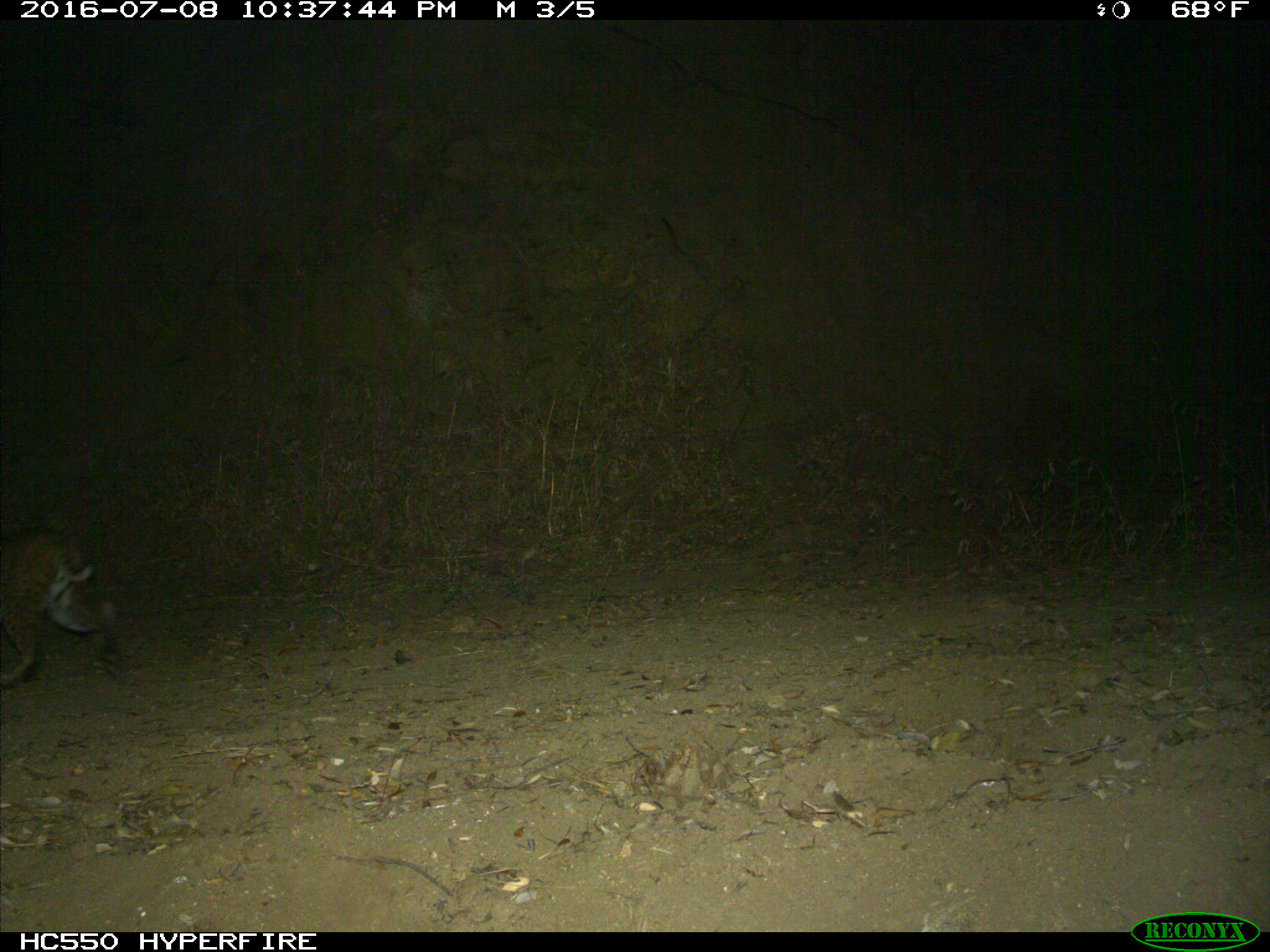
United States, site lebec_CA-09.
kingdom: Animalia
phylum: Chordata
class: Mammalia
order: Carnivora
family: Felidae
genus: Lynx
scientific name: Lynx rufus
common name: bobcat